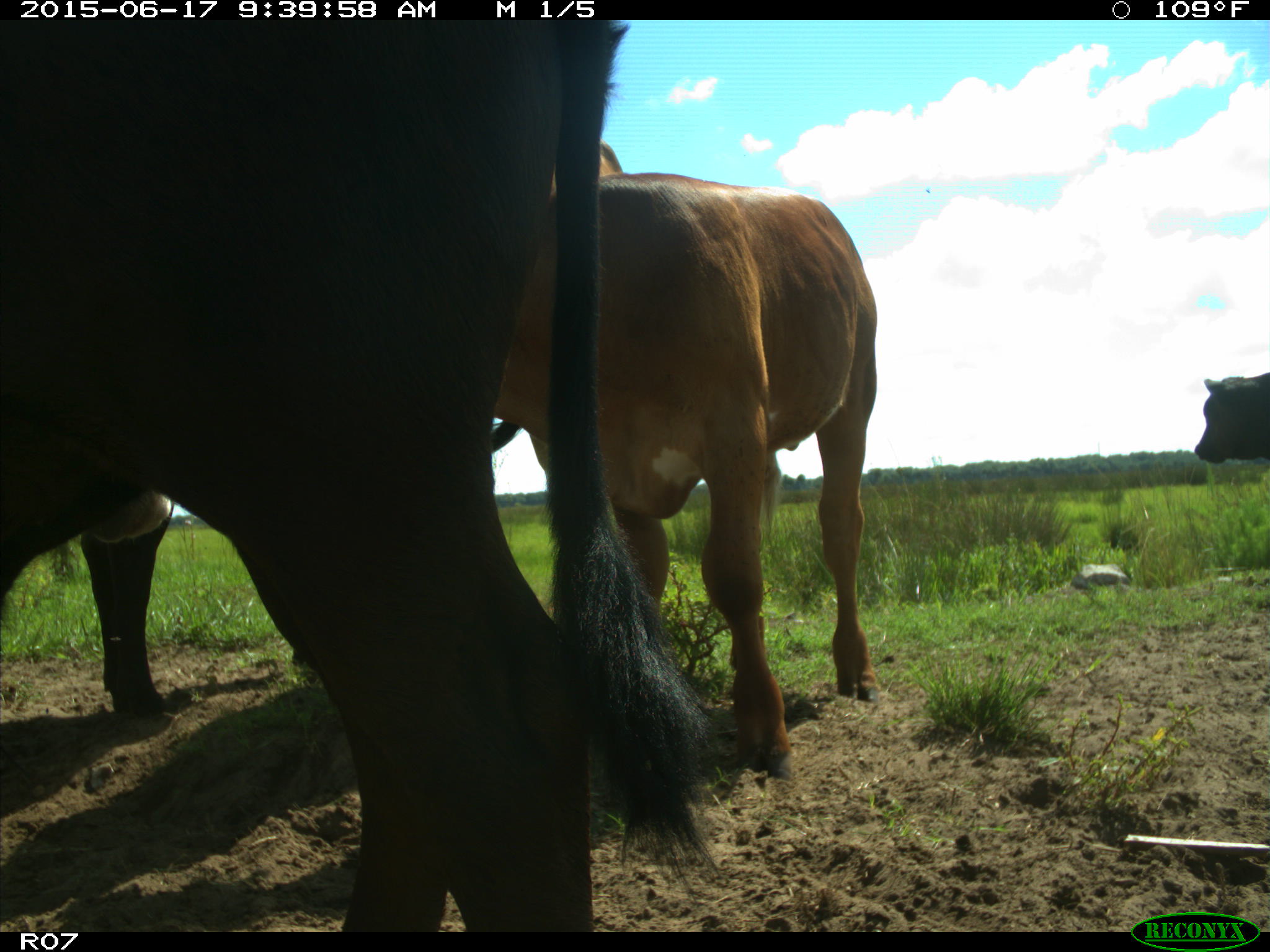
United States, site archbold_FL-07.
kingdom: Animalia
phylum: Chordata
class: Mammalia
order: Artiodactyla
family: Bovidae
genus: Bos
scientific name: Bos taurus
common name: domestic cow